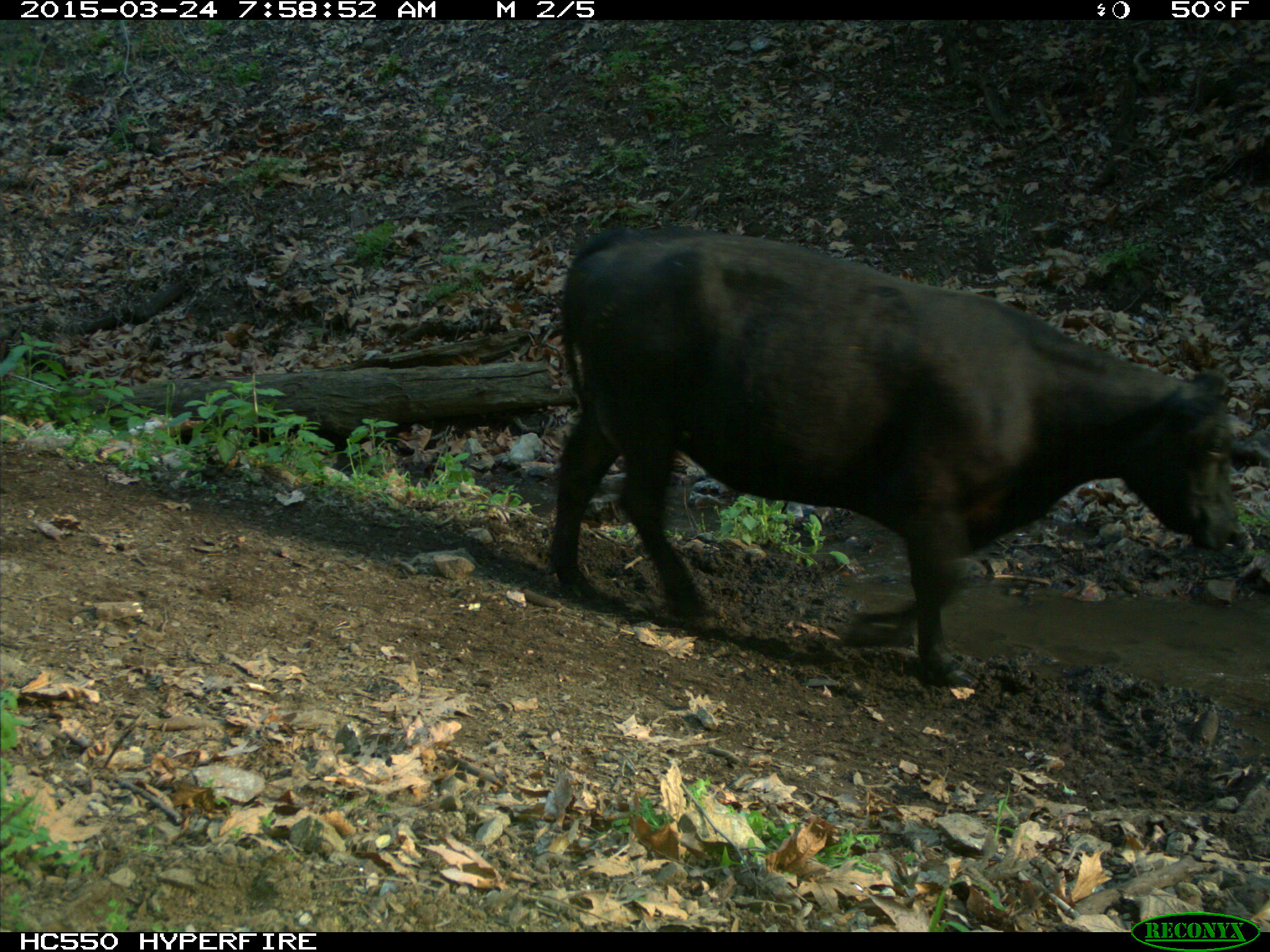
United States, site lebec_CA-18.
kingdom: Animalia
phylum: Chordata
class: Mammalia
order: Artiodactyla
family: Bovidae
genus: Bos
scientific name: Bos taurus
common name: domestic cow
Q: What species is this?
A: Bos taurus (domestic cow).